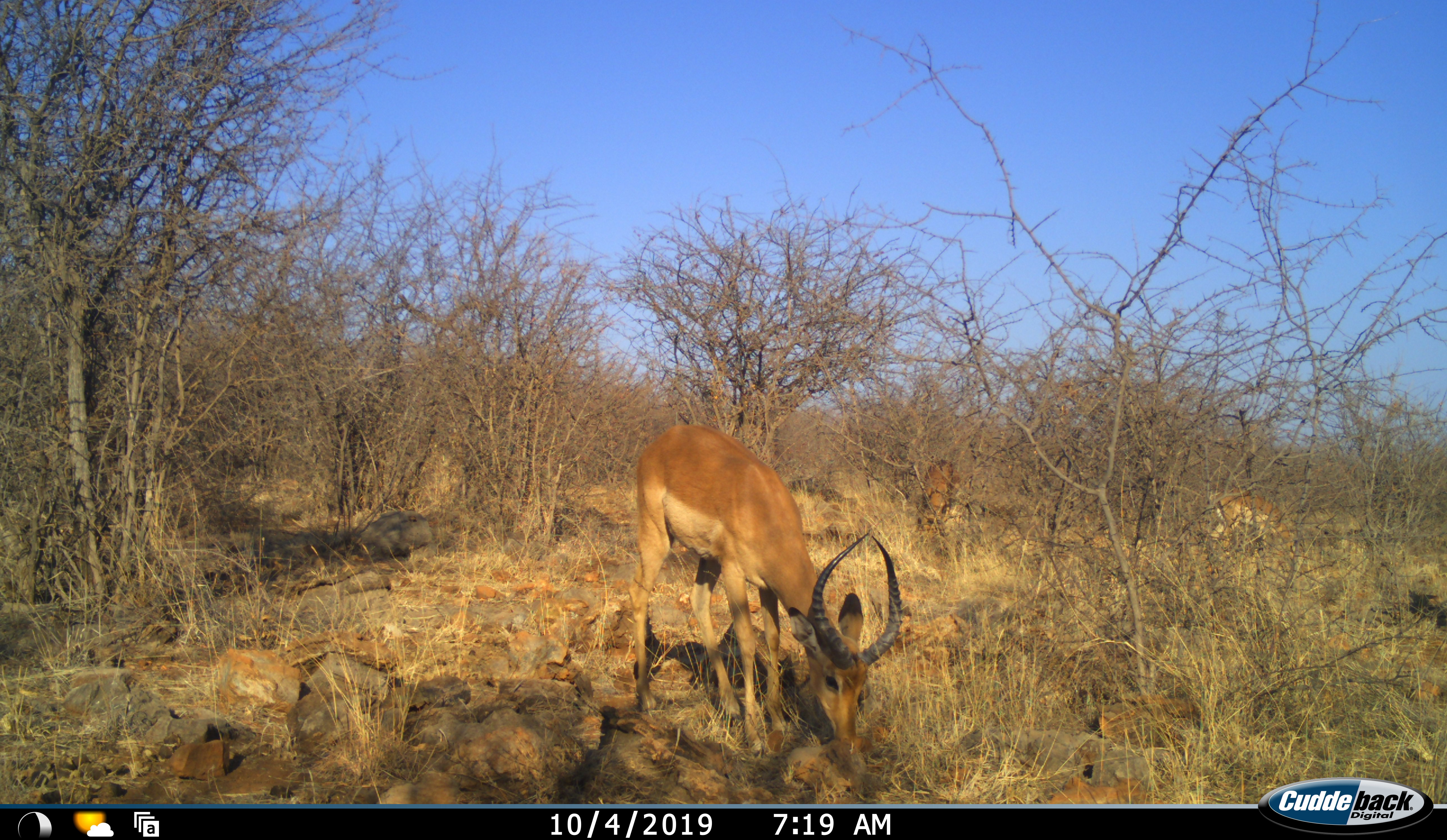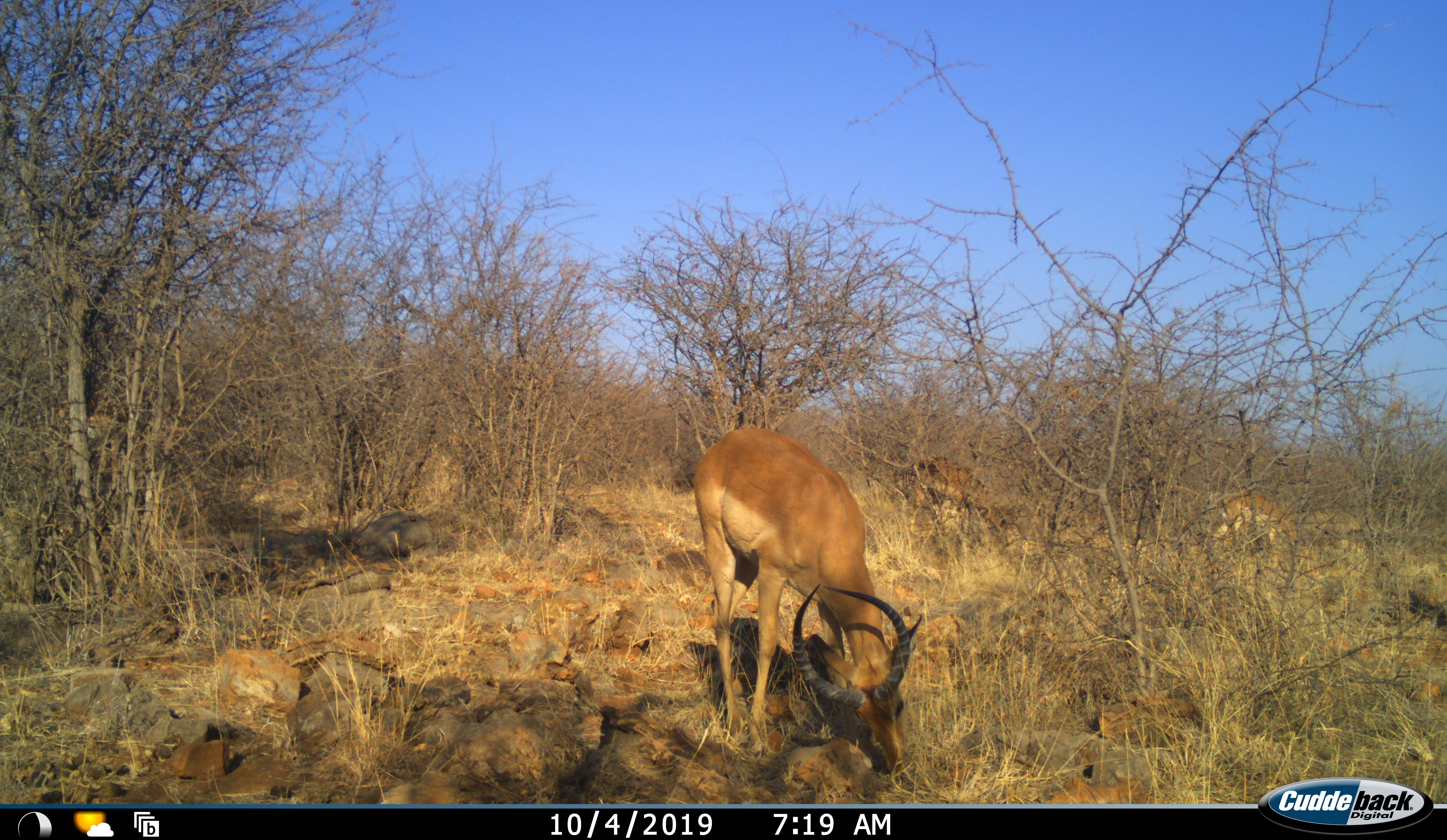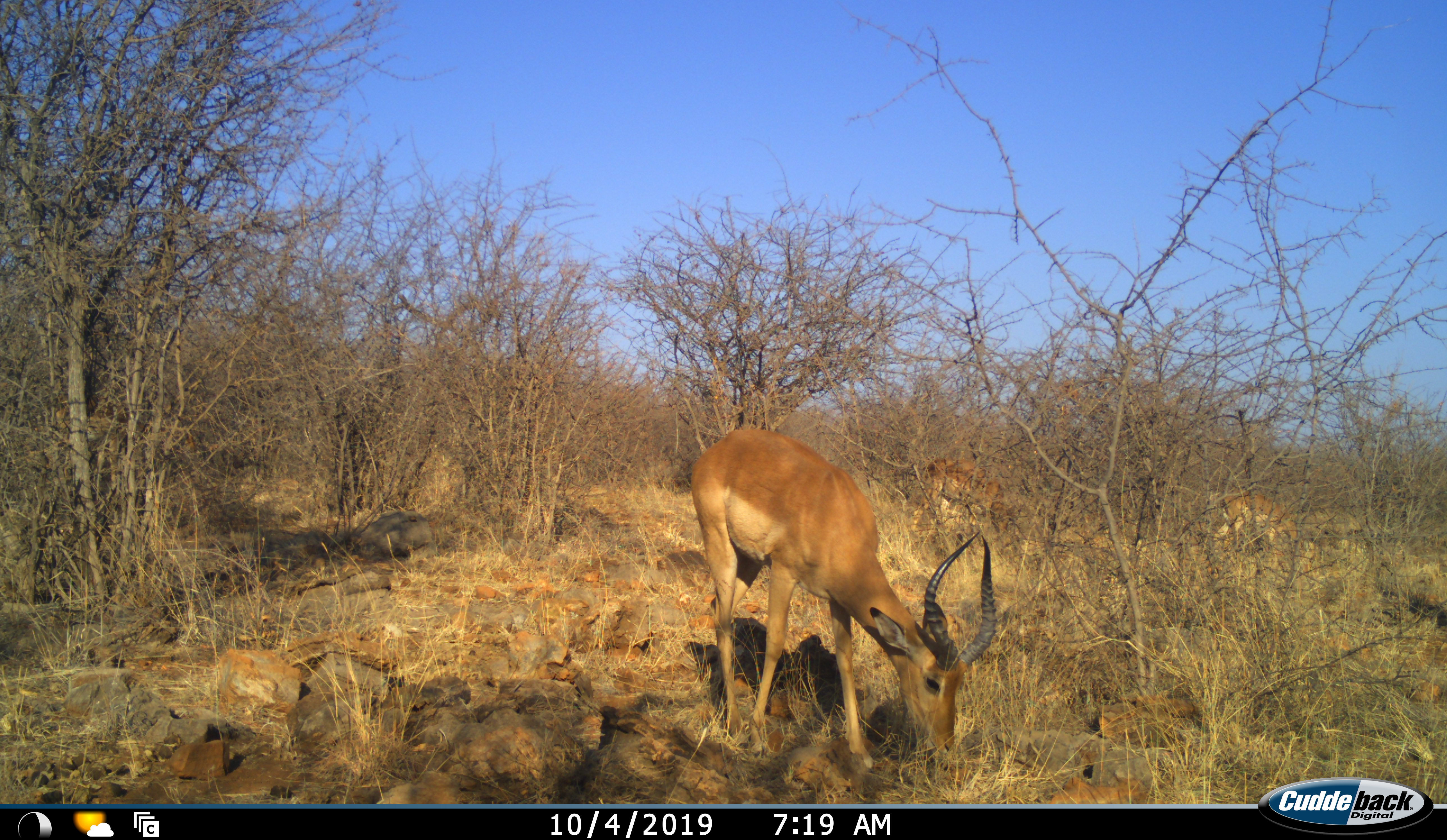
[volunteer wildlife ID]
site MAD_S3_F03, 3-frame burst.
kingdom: Animalia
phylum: Chordata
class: Mammalia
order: Artiodactyla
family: Bovidae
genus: Aepyceros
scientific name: Aepyceros melampus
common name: impala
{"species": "impala (Aepyceros melampus)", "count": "3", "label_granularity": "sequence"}